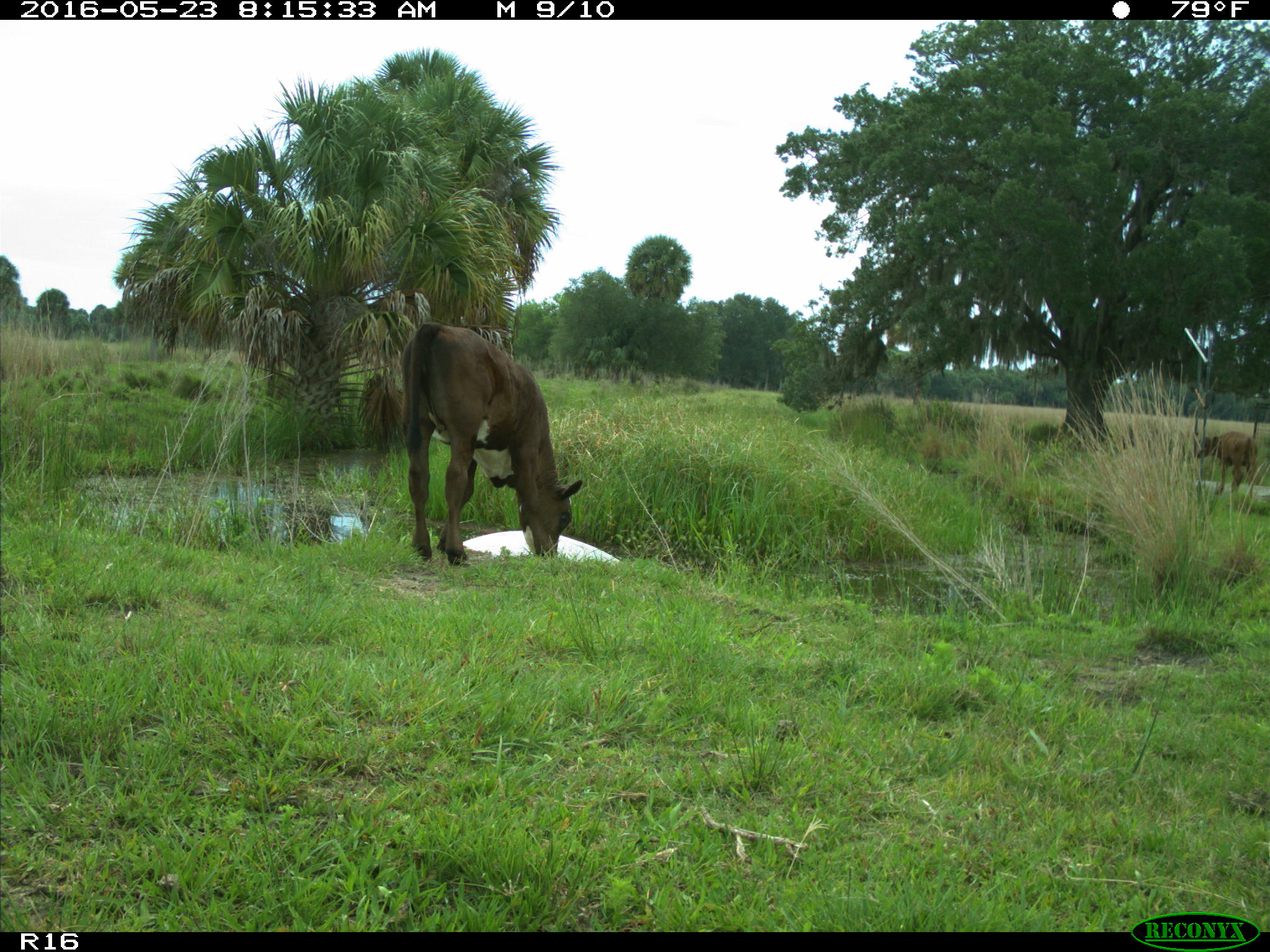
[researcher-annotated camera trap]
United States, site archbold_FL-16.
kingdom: Animalia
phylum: Chordata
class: Mammalia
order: Artiodactyla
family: Bovidae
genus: Bos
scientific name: Bos taurus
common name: domestic cow